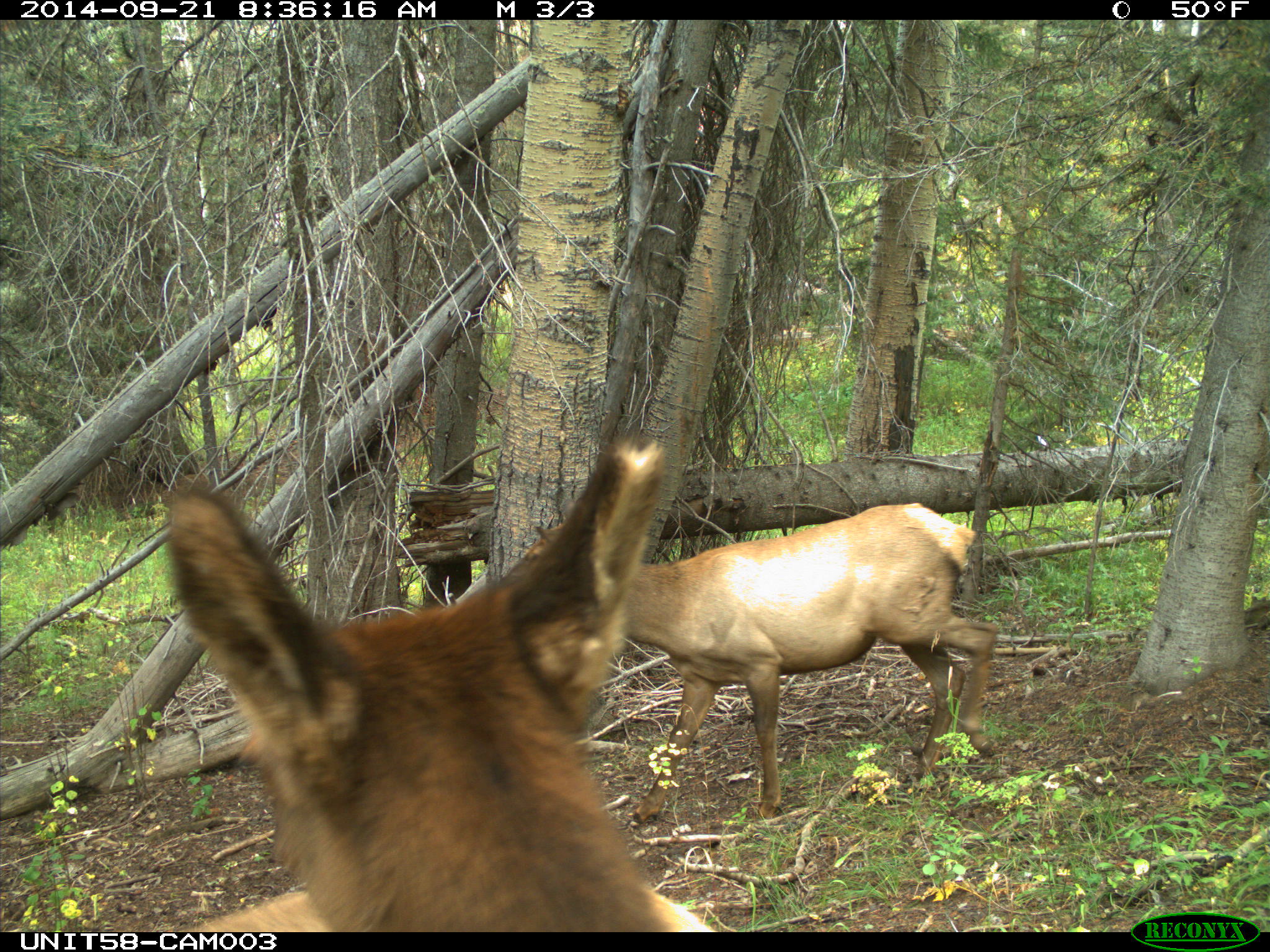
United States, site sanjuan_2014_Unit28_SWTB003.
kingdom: Animalia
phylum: Chordata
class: Mammalia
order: Artiodactyla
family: Cervidae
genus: Cervus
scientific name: Cervus elaphus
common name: red deer